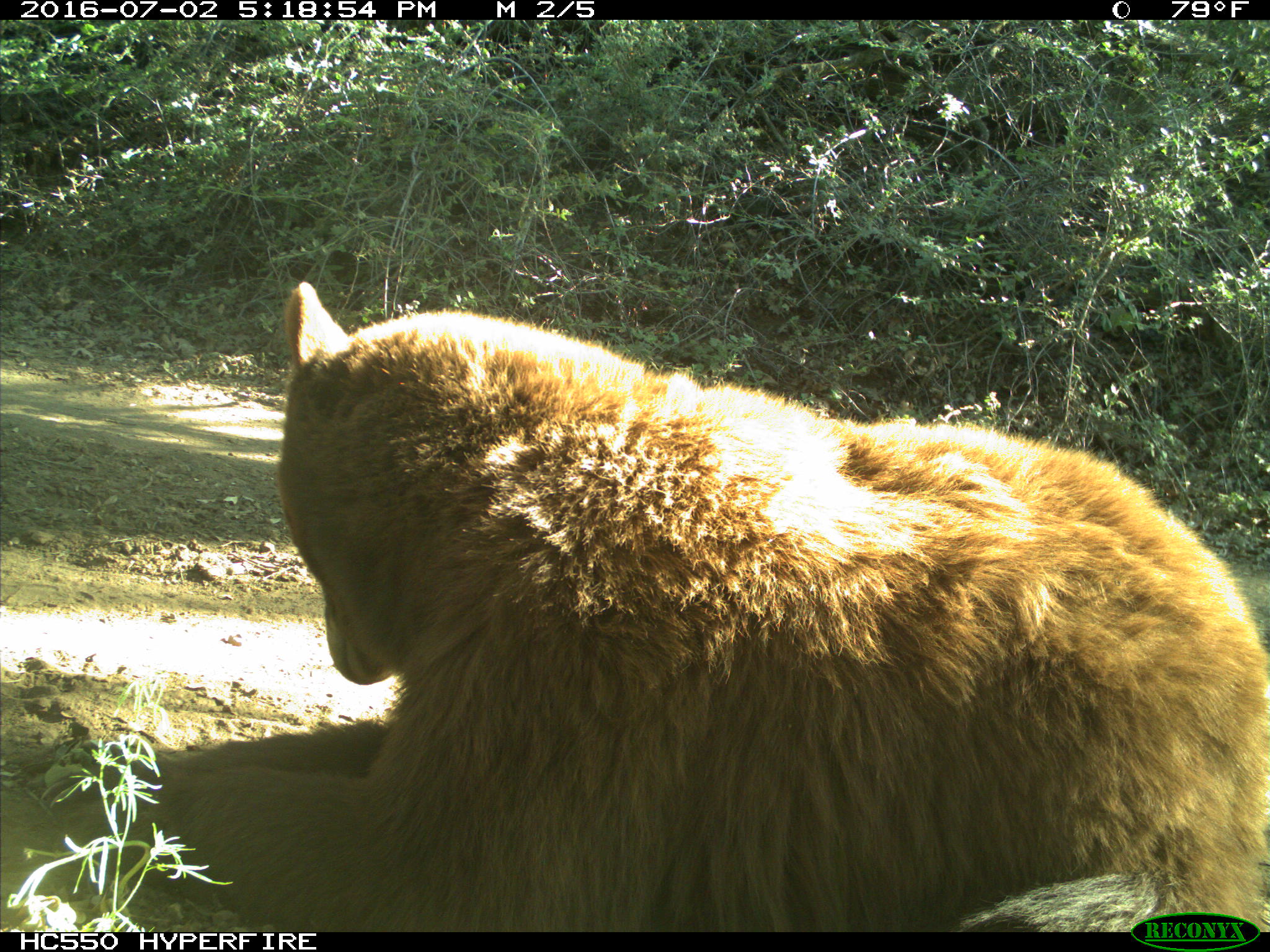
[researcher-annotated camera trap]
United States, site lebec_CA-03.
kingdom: Animalia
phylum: Chordata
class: Mammalia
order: Carnivora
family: Ursidae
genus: Ursus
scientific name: Ursus americanus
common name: american black bear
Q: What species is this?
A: Ursus americanus (american black bear).